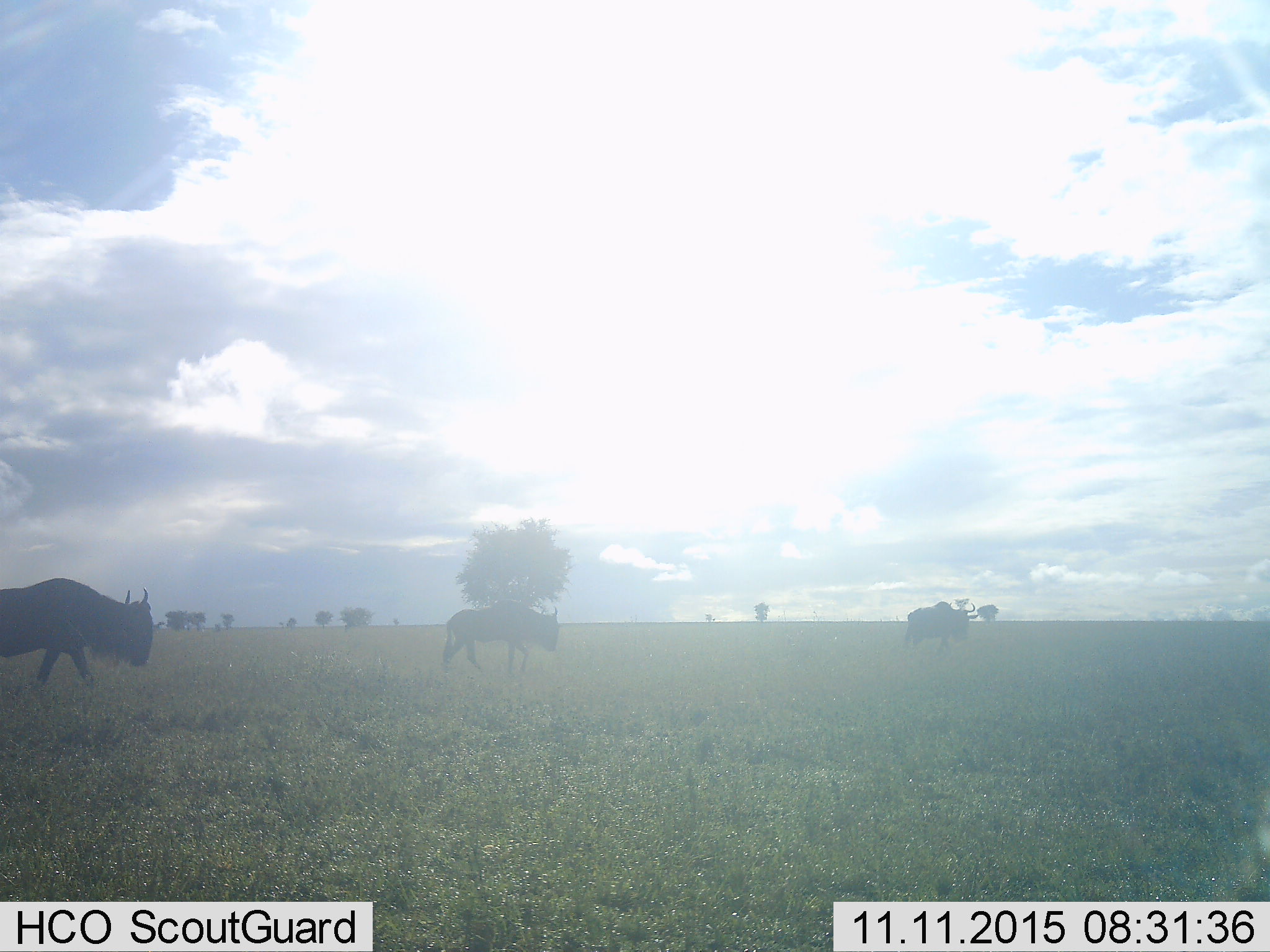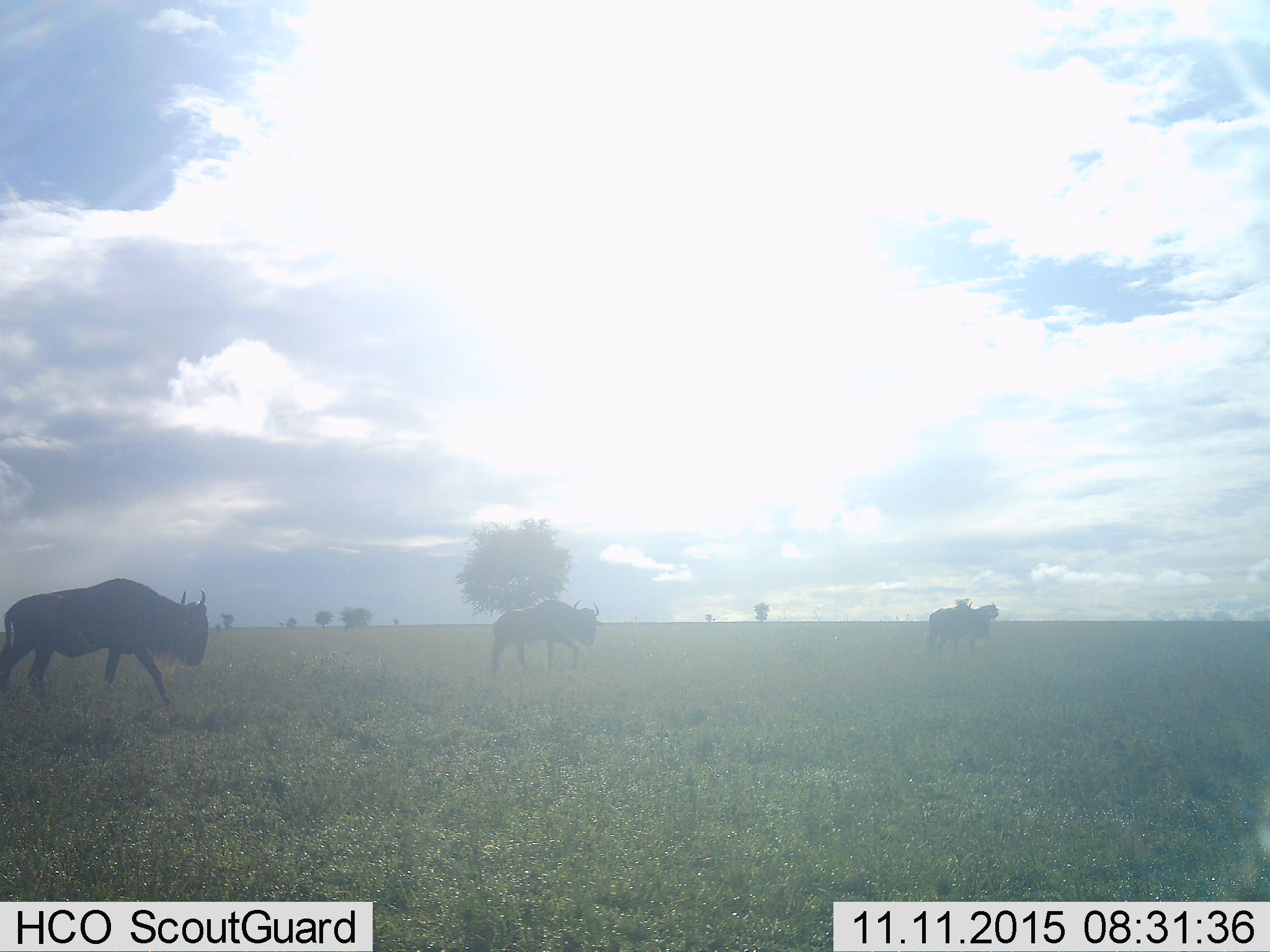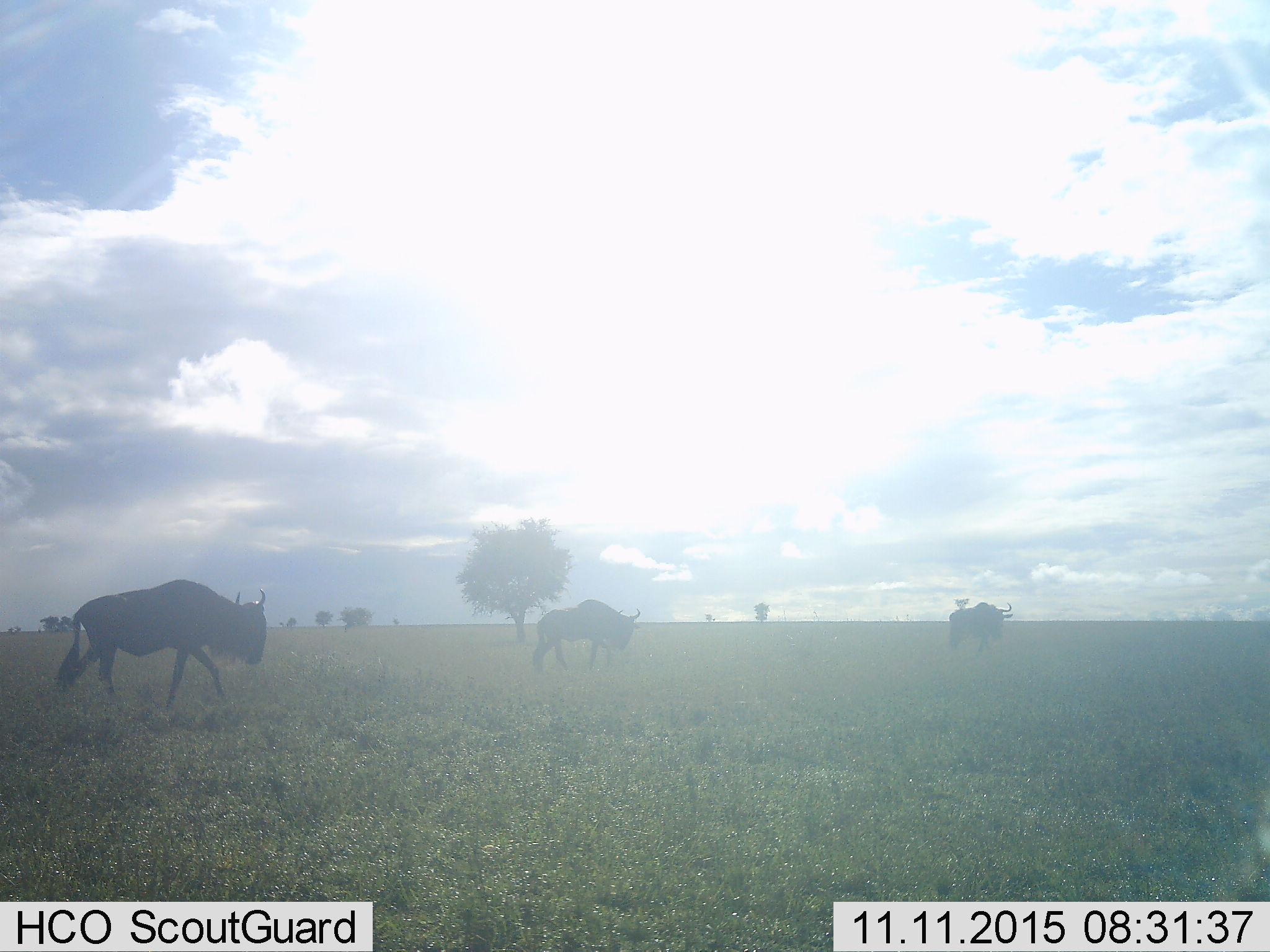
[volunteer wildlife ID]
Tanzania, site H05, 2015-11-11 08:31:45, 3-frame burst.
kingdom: Animalia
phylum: Chordata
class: Mammalia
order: Artiodactyla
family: Bovidae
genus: Connochaetes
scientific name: Connochaetes taurinus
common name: blue wildebeest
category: wildebeest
Wildebeest (blue wildebeest) (Connochaetes taurinus), count 3. Behavior (volunteer vote fractions): standing 0%, resting 0%, moving 100%, interacting 0%. Young present (vote fraction): 0%. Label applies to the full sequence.